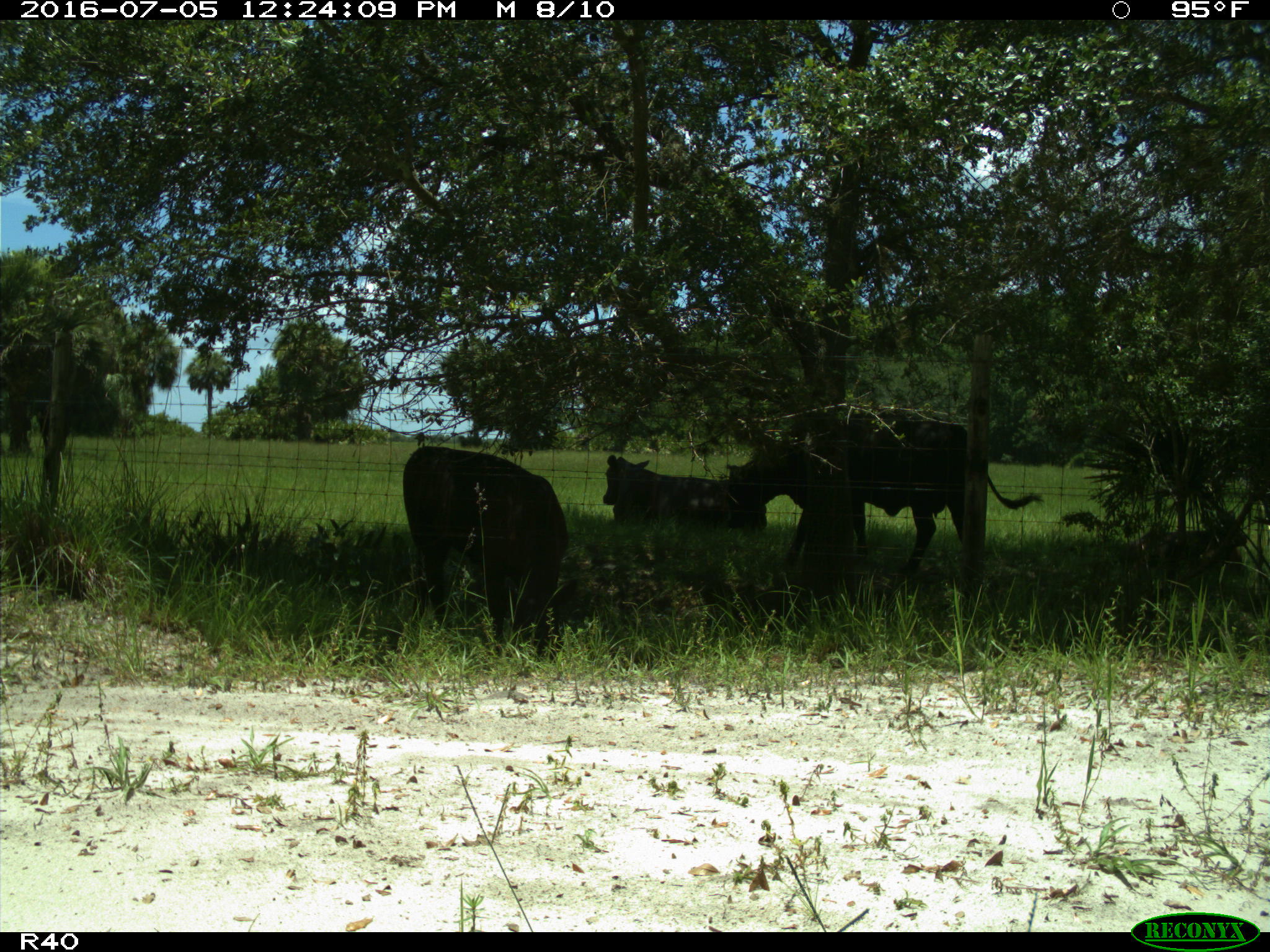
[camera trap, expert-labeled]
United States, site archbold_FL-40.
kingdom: Animalia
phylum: Chordata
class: Mammalia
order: Artiodactyla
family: Bovidae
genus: Bos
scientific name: Bos taurus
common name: domestic cow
Bos taurus (domestic cow).